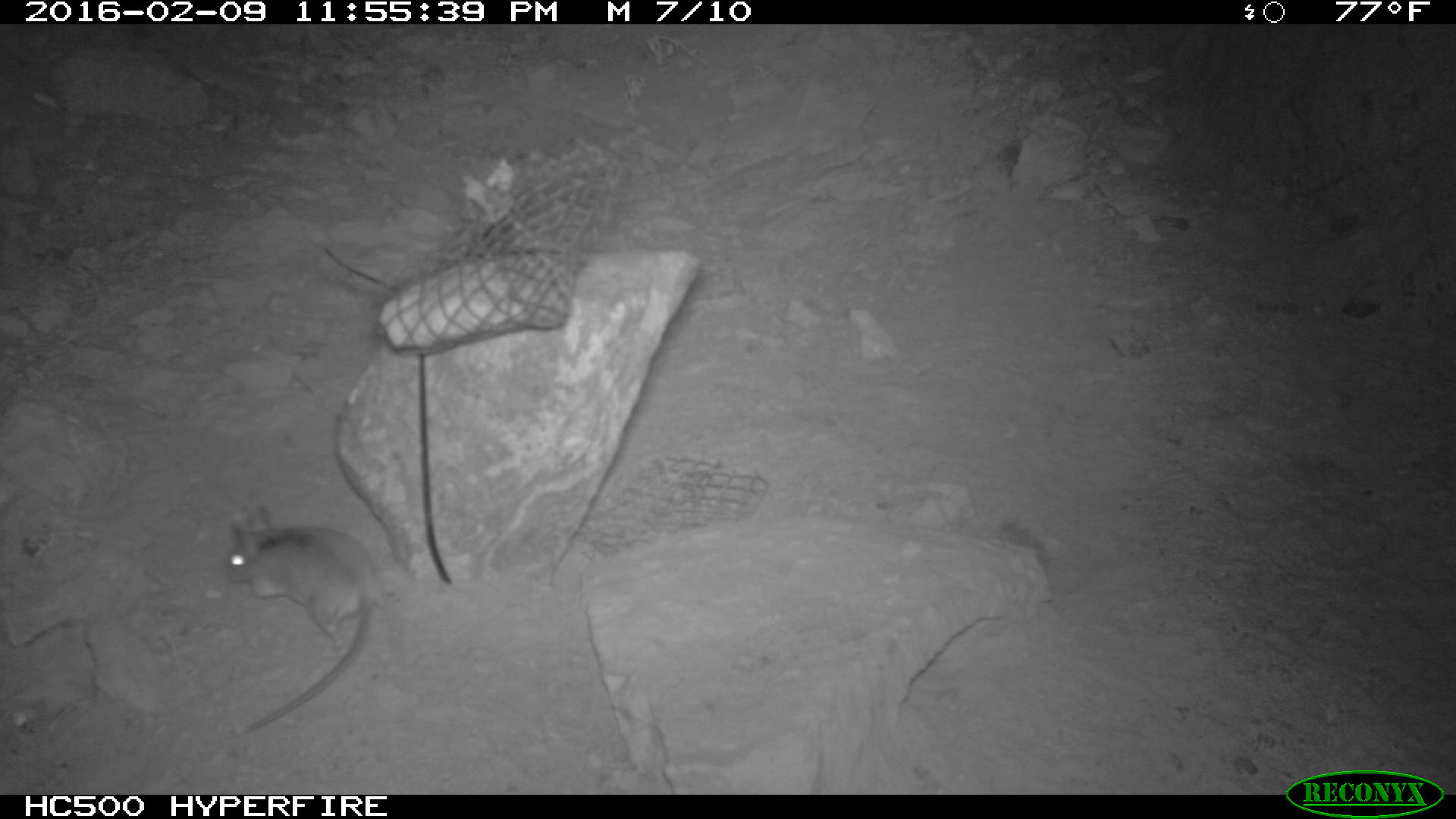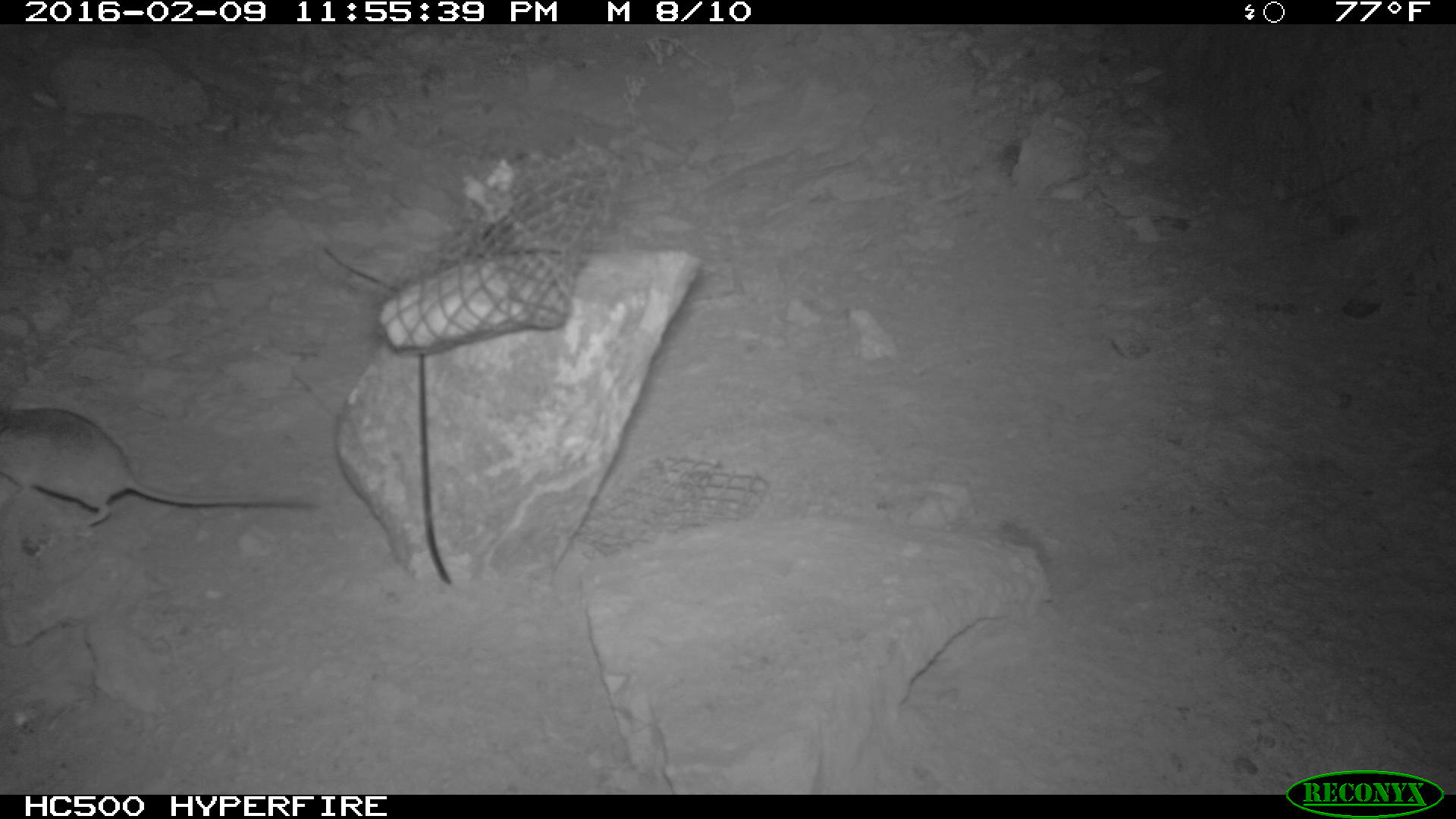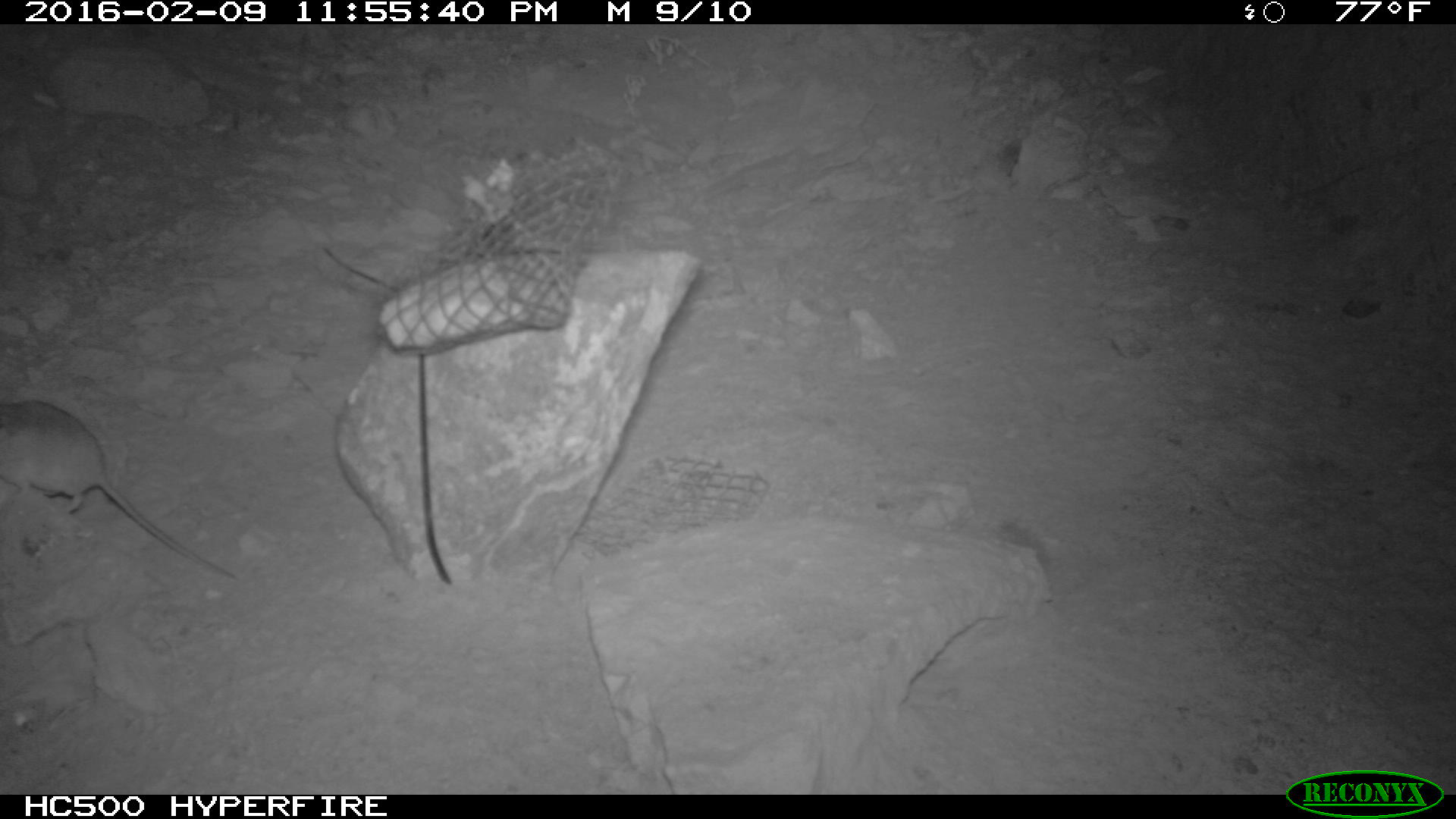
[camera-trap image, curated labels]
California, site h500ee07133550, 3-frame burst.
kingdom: Animalia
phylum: Chordata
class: Mammalia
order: Rodentia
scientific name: Rodentia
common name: rodent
Rodent (Rodentia).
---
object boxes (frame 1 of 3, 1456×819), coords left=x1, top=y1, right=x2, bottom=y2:
rodent: left=221, top=504, right=387, bottom=732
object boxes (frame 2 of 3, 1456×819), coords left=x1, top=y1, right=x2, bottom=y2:
rodent: left=0, top=409, right=316, bottom=526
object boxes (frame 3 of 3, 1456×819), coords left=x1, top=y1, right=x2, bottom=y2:
rodent: left=0, top=397, right=236, bottom=578